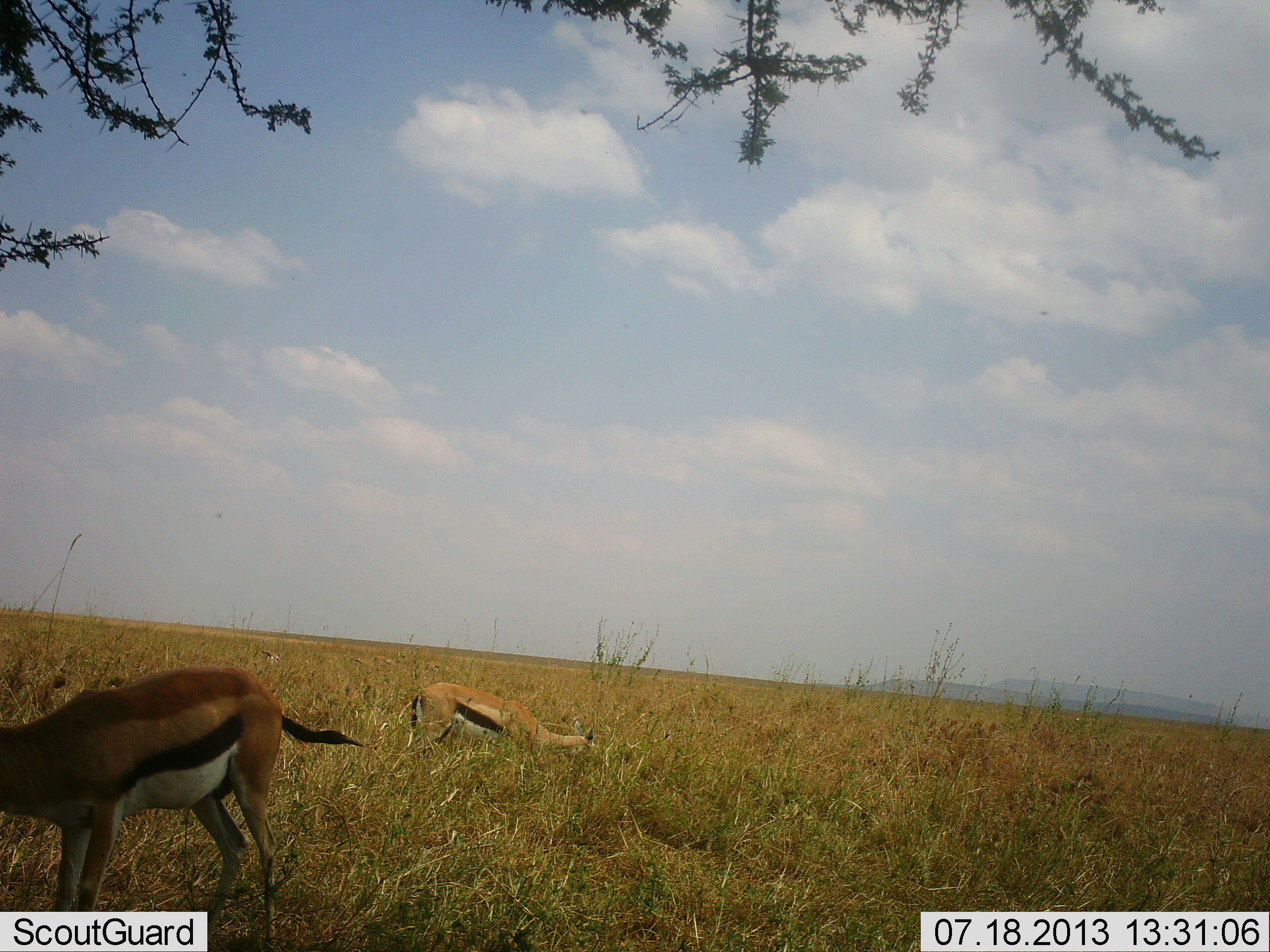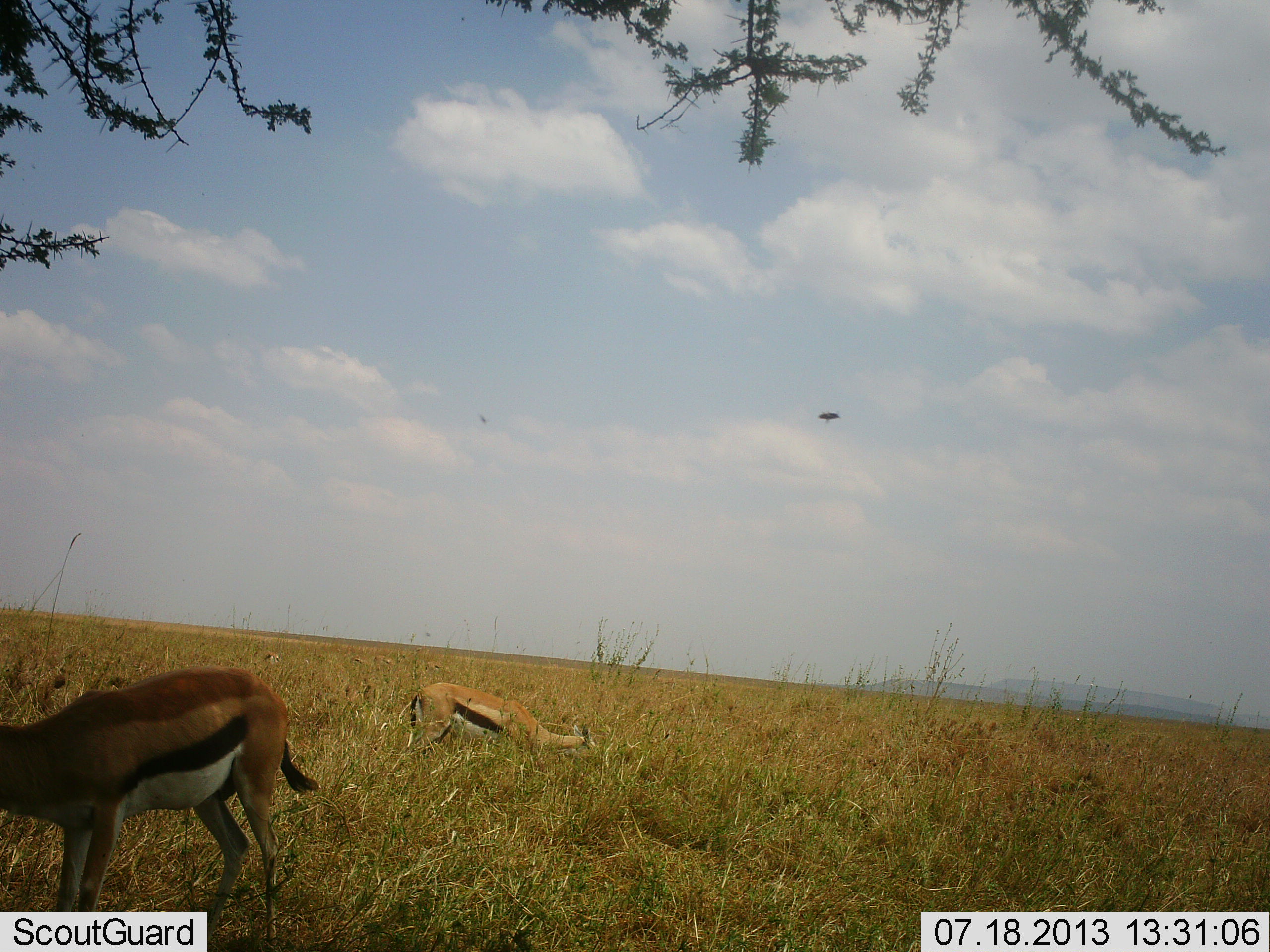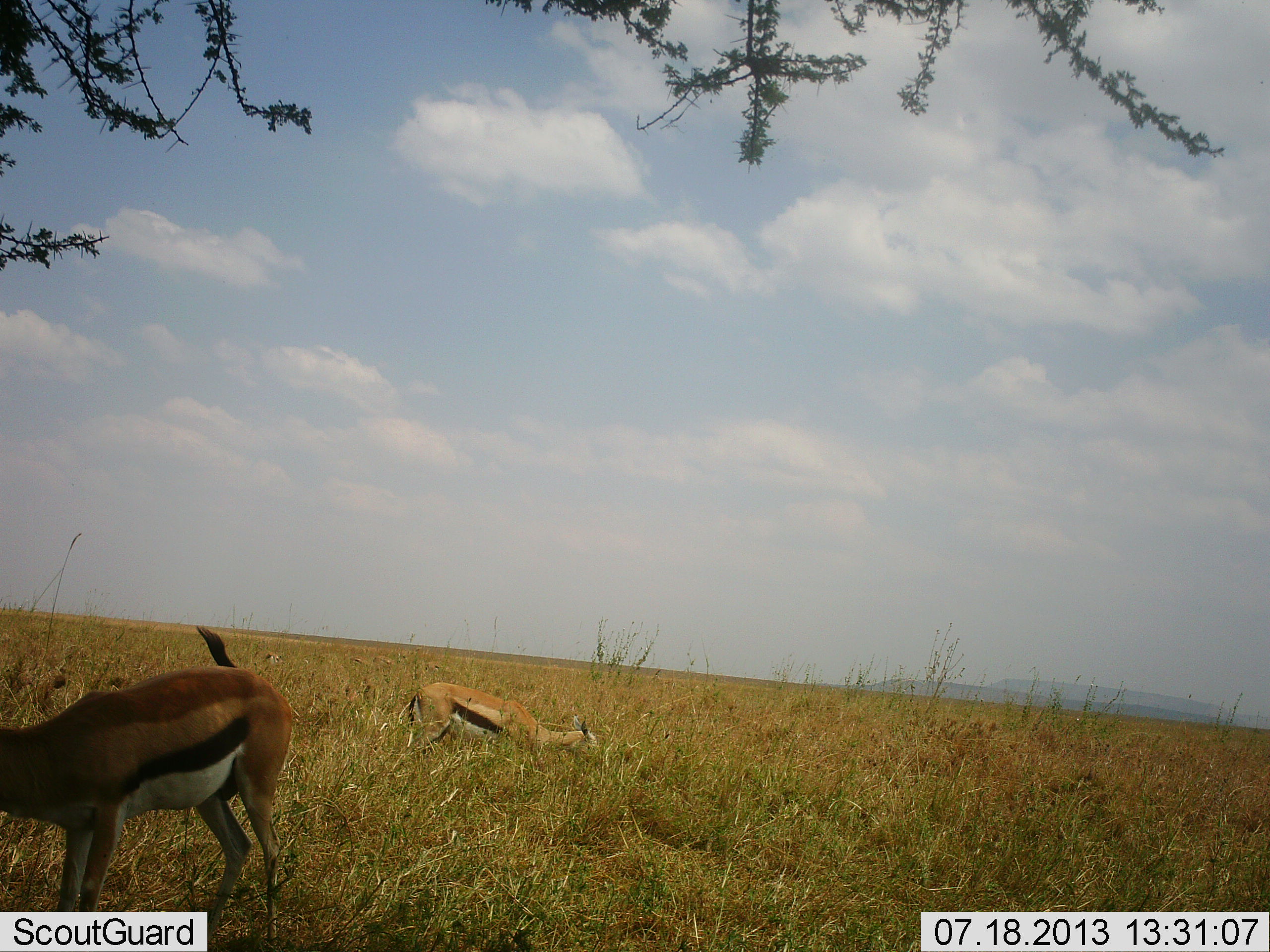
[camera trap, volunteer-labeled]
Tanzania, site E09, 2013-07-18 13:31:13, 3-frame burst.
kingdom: Animalia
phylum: Chordata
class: Mammalia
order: Artiodactyla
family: Bovidae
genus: Eudorcas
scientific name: Eudorcas thomsonii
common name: thomson's gazelle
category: gazellethomsons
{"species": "gazellethomsons (thomson's gazelle) (Eudorcas thomsonii)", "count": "2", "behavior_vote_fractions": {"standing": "29%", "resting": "0%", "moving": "3%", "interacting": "0%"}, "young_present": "0%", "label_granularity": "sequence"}